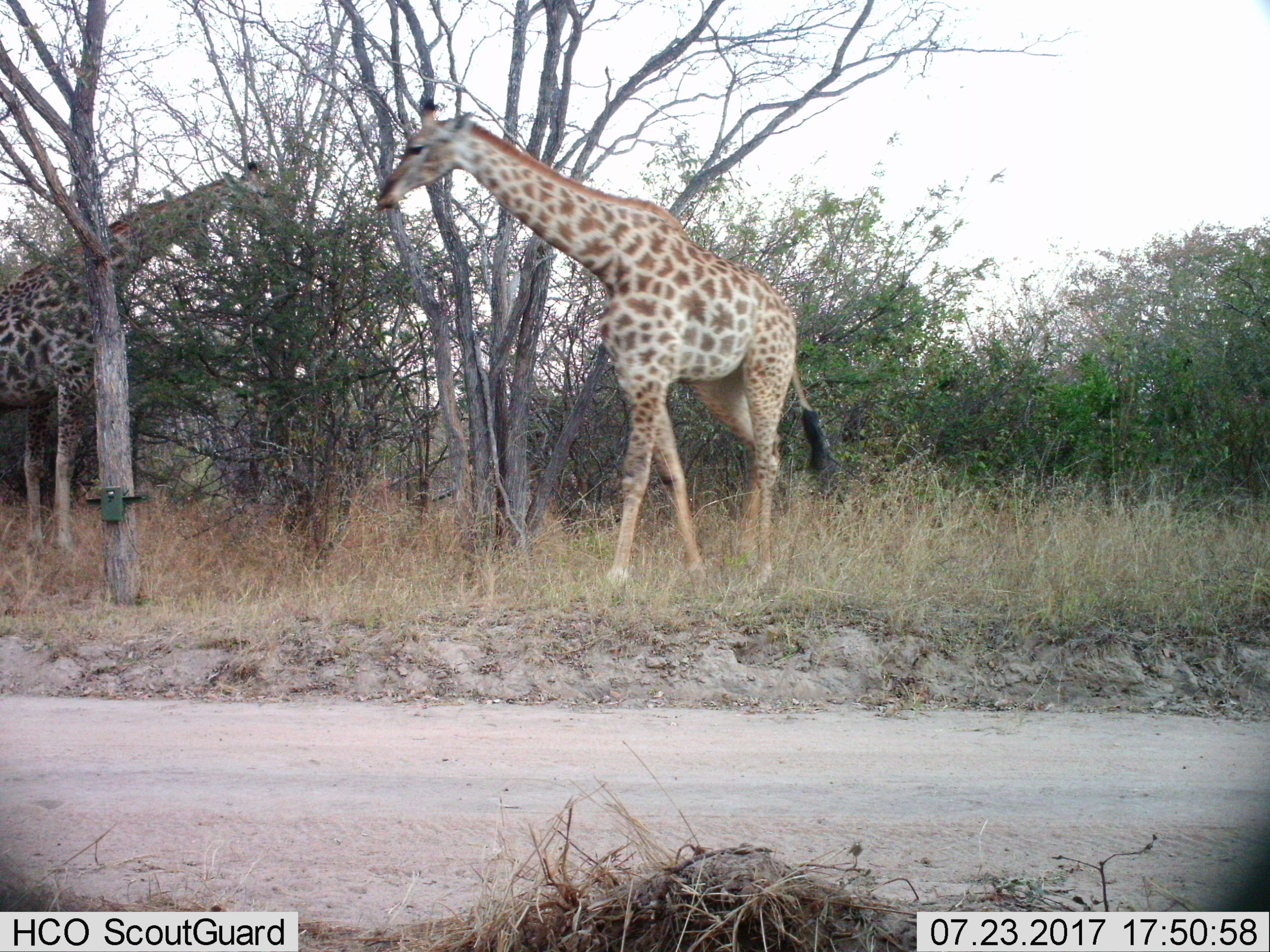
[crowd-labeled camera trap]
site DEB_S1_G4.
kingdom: Animalia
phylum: Chordata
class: Mammalia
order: Artiodactyla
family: Giraffidae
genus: Giraffa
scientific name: Giraffa camelopardalis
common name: giraffe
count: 2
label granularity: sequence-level